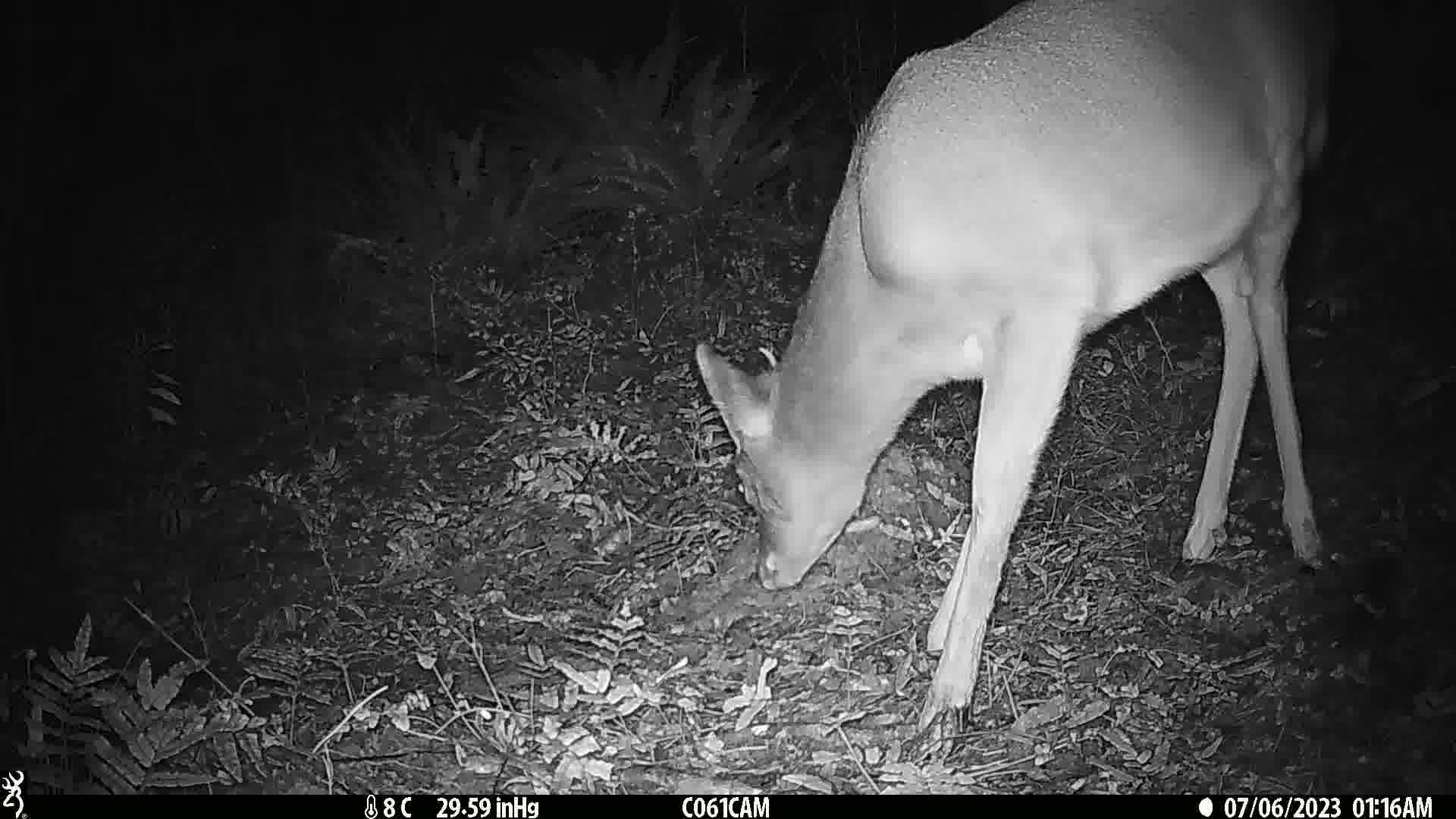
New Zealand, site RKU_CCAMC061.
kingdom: Animalia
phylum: Chordata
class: Mammalia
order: Artiodactyla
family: Cervidae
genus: Odocoileus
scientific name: Odocoileus virginianus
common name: white-tailed deer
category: white tailed deer